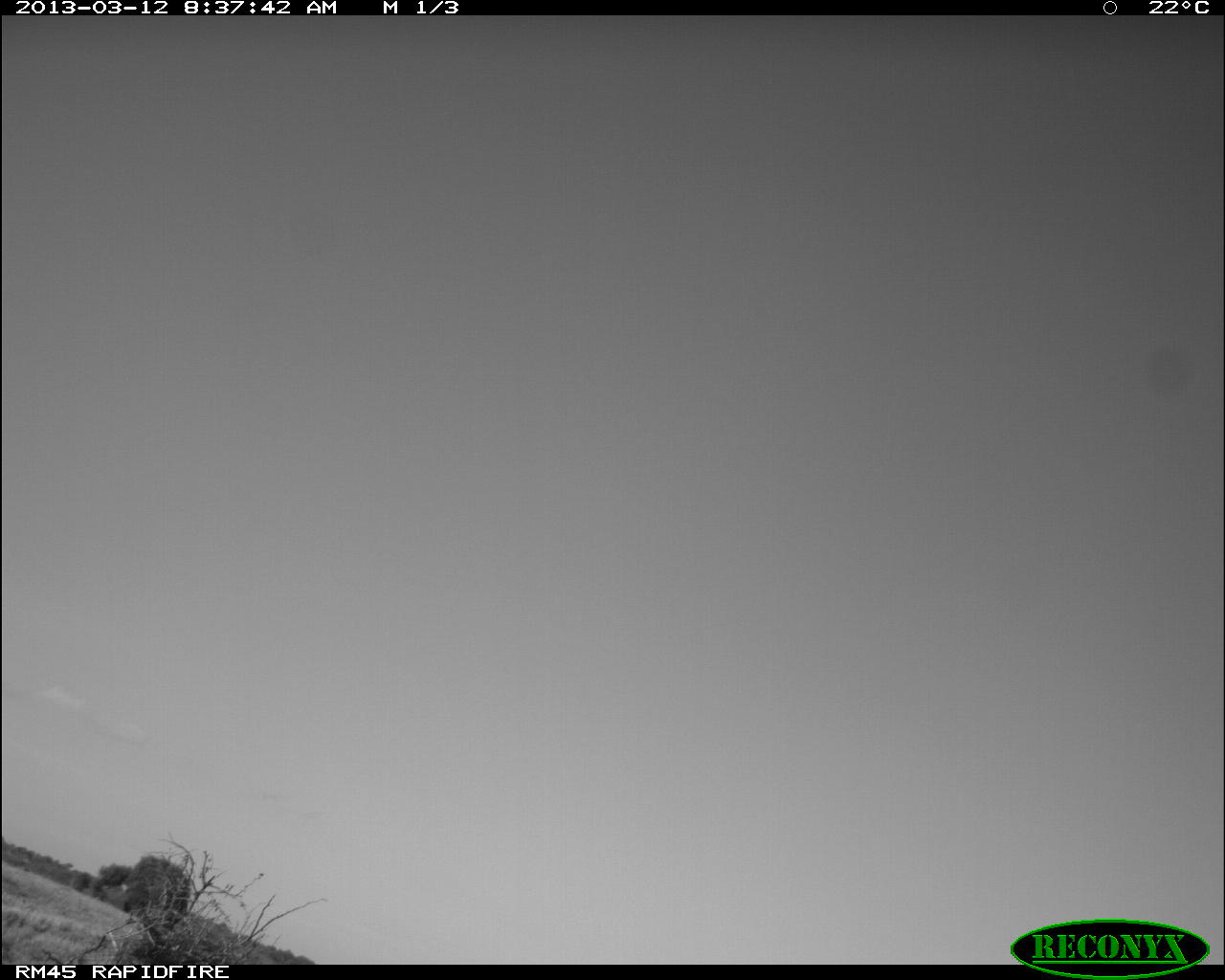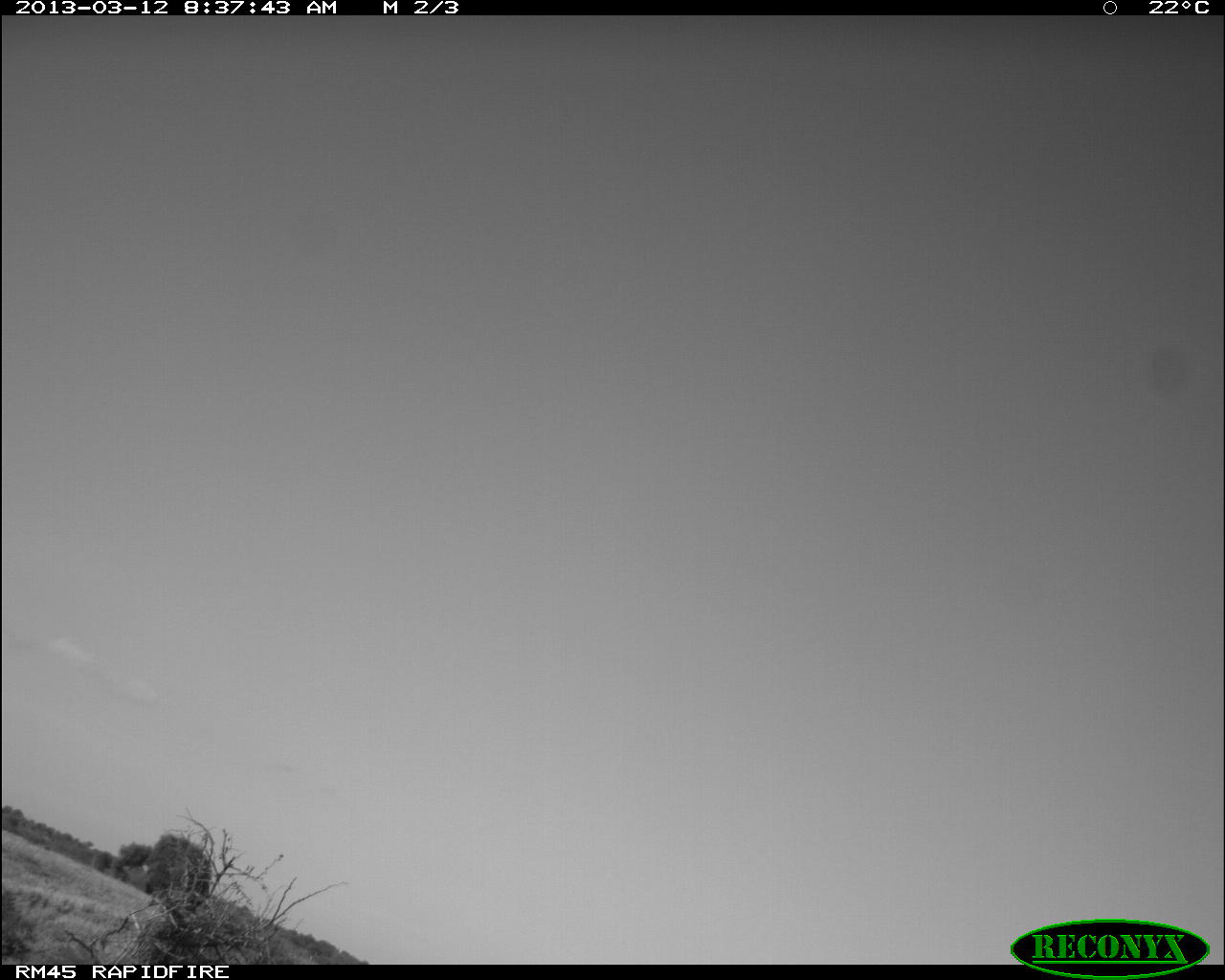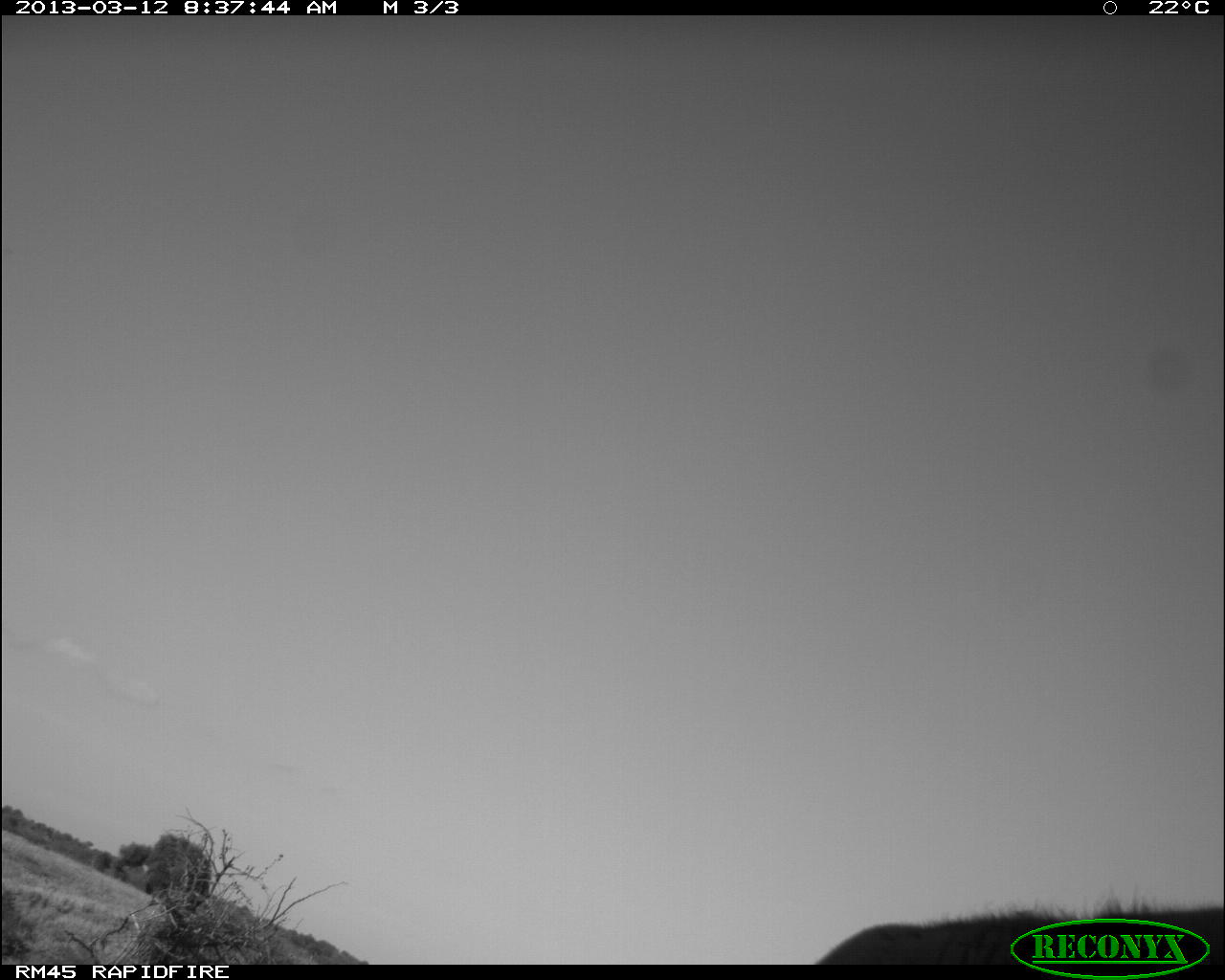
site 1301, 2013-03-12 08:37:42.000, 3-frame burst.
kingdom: Animalia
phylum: Chordata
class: Mammalia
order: Proboscidea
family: Elephantidae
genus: Loxodonta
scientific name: Loxodonta africana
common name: african bush elephant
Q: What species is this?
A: Loxodonta africana (african bush elephant).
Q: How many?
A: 1.